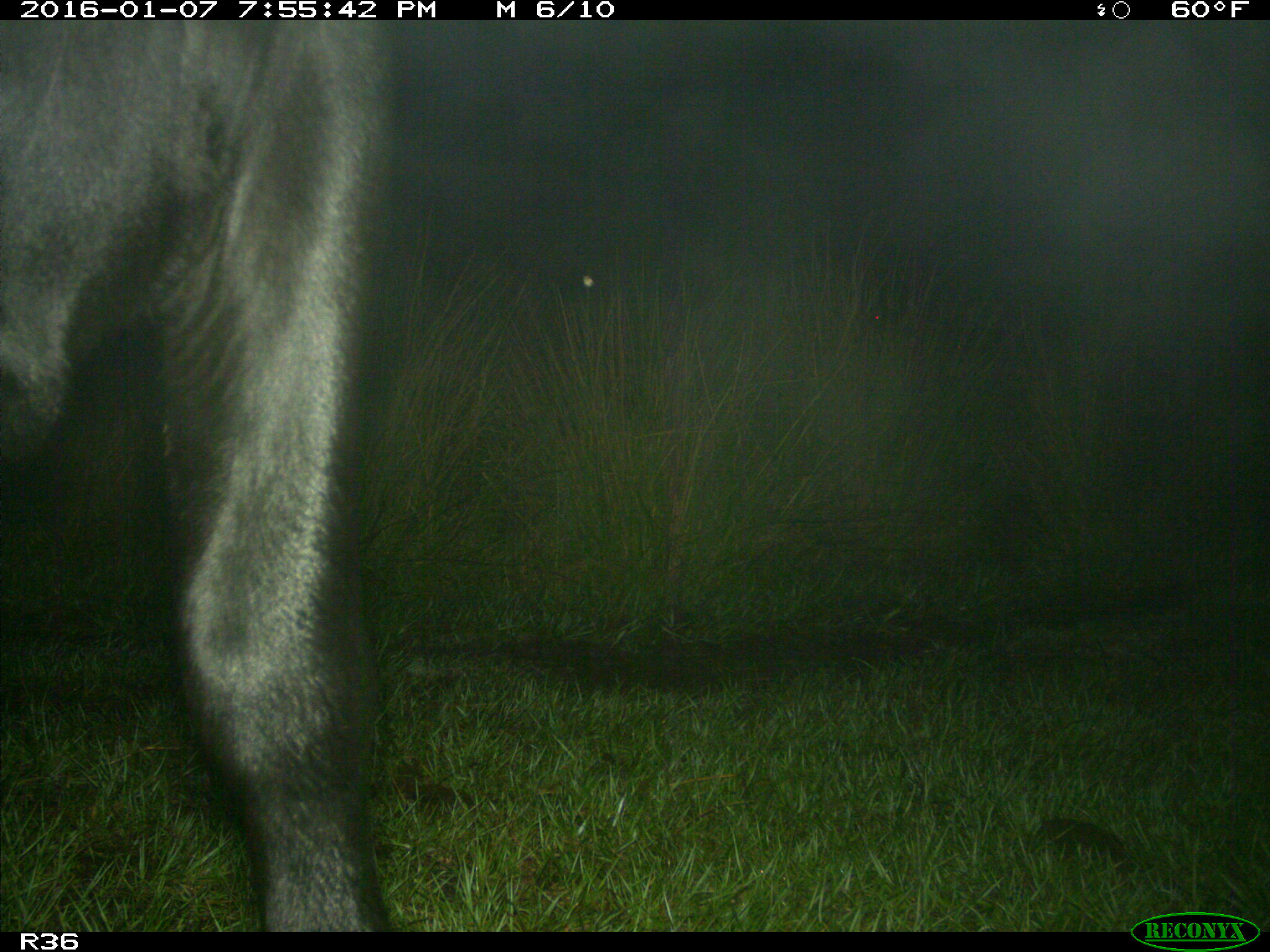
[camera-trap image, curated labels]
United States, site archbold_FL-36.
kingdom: Animalia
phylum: Chordata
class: Mammalia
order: Artiodactyla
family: Bovidae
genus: Bos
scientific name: Bos taurus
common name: domestic cow